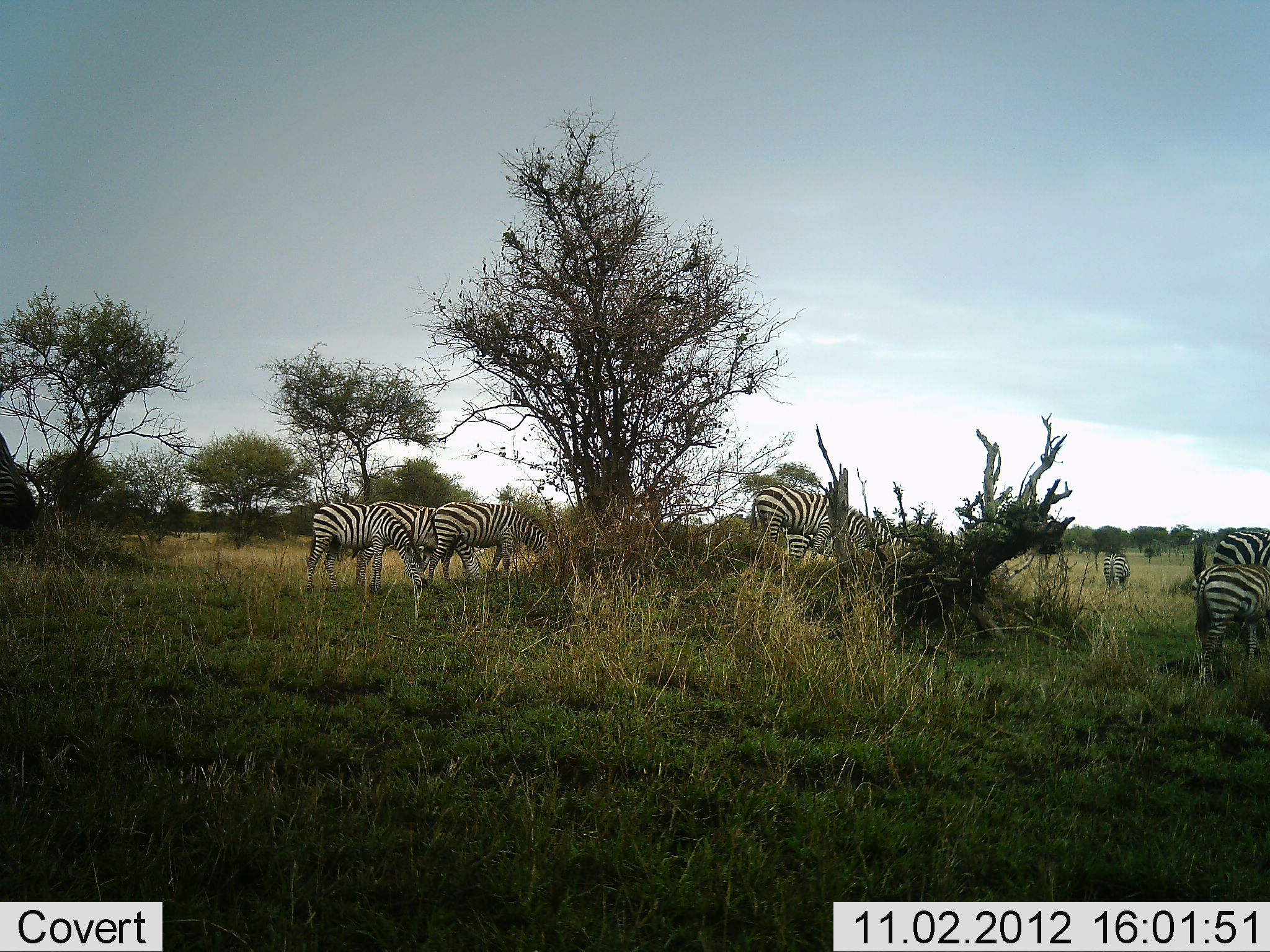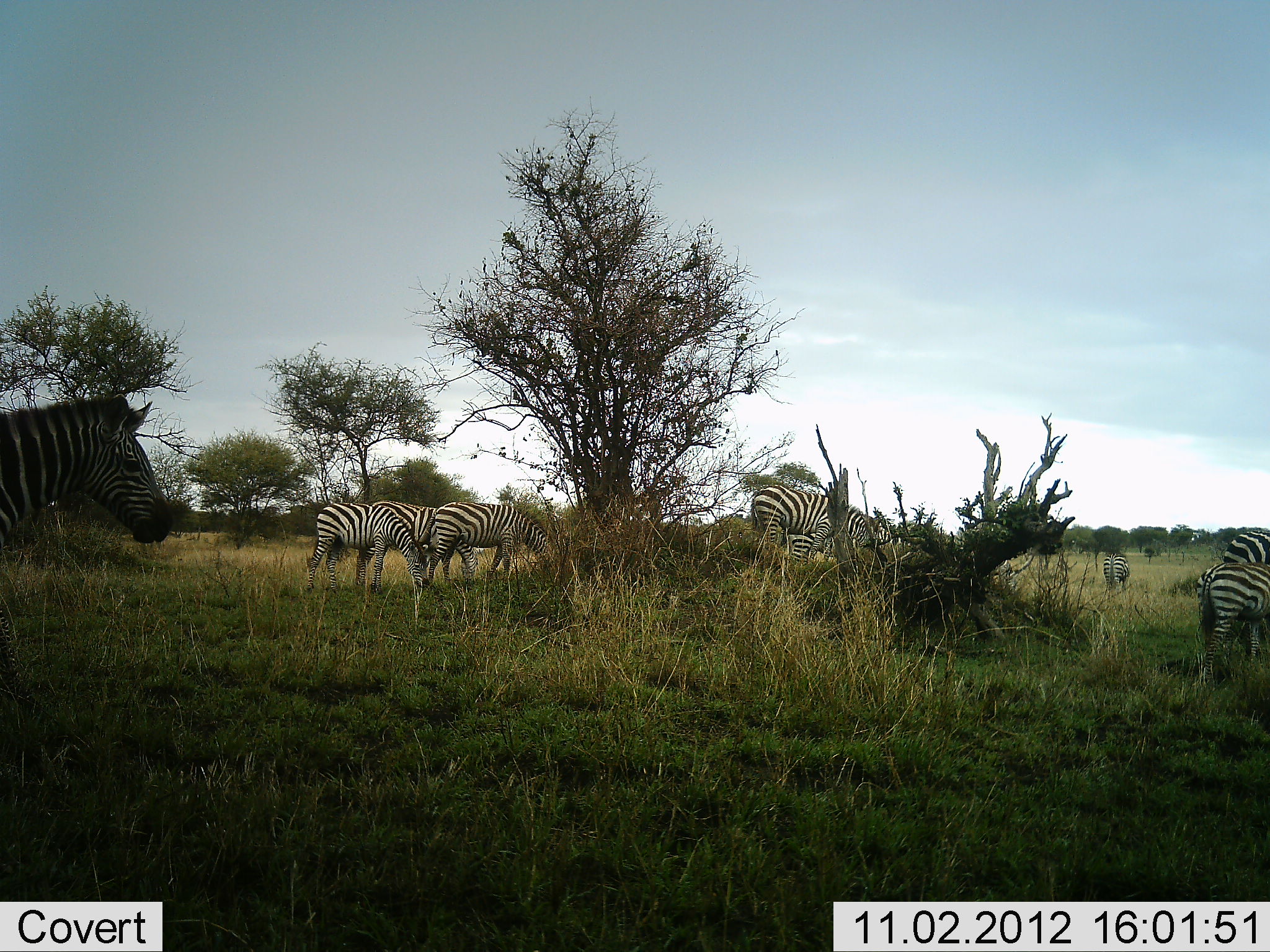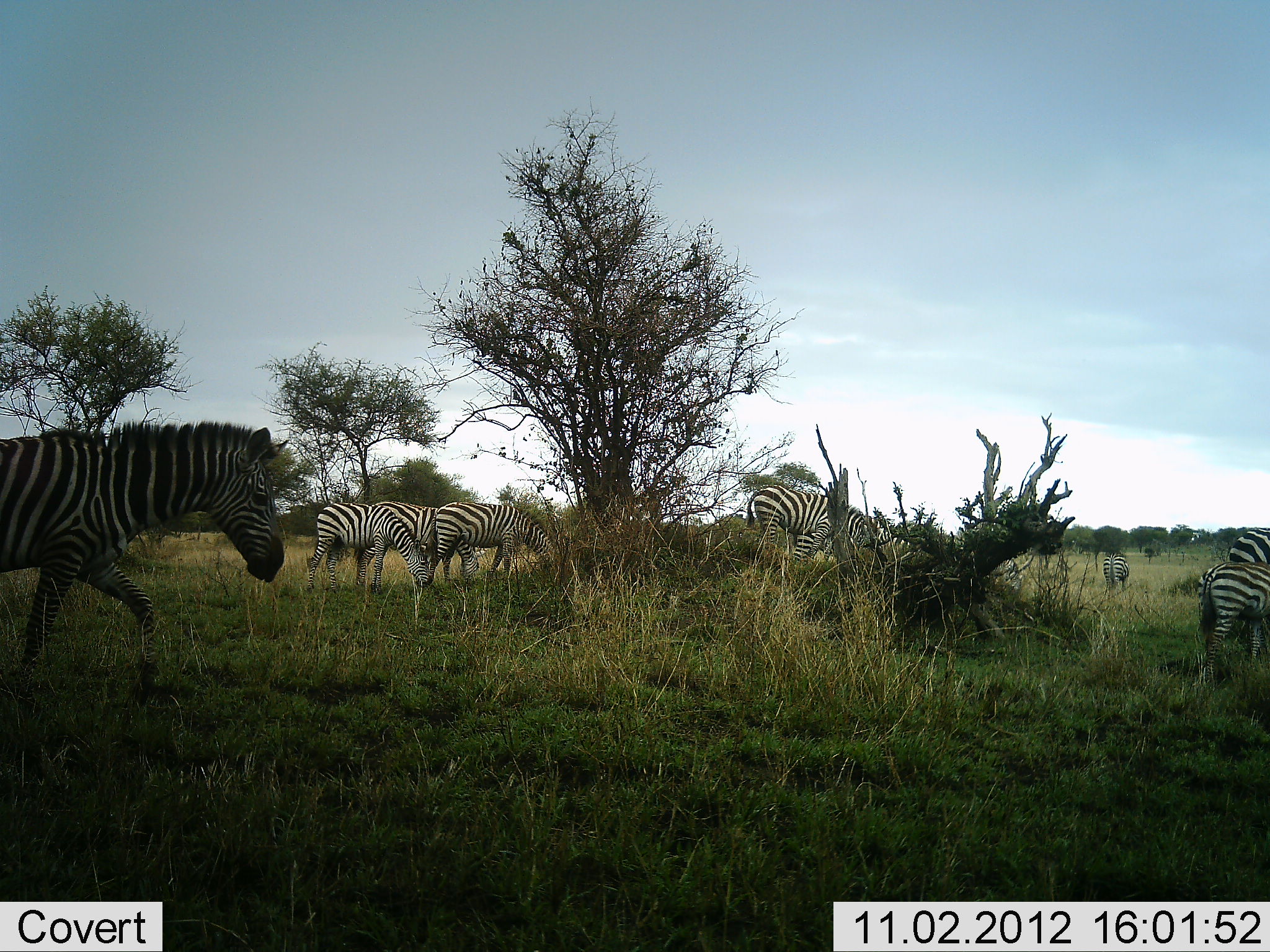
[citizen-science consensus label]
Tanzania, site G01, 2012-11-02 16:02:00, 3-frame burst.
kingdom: Animalia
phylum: Chordata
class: Mammalia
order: Perissodactyla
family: Equidae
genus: Equus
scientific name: Equus quagga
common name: plains zebra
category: zebra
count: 9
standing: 20%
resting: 0%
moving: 50%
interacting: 0%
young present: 0%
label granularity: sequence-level